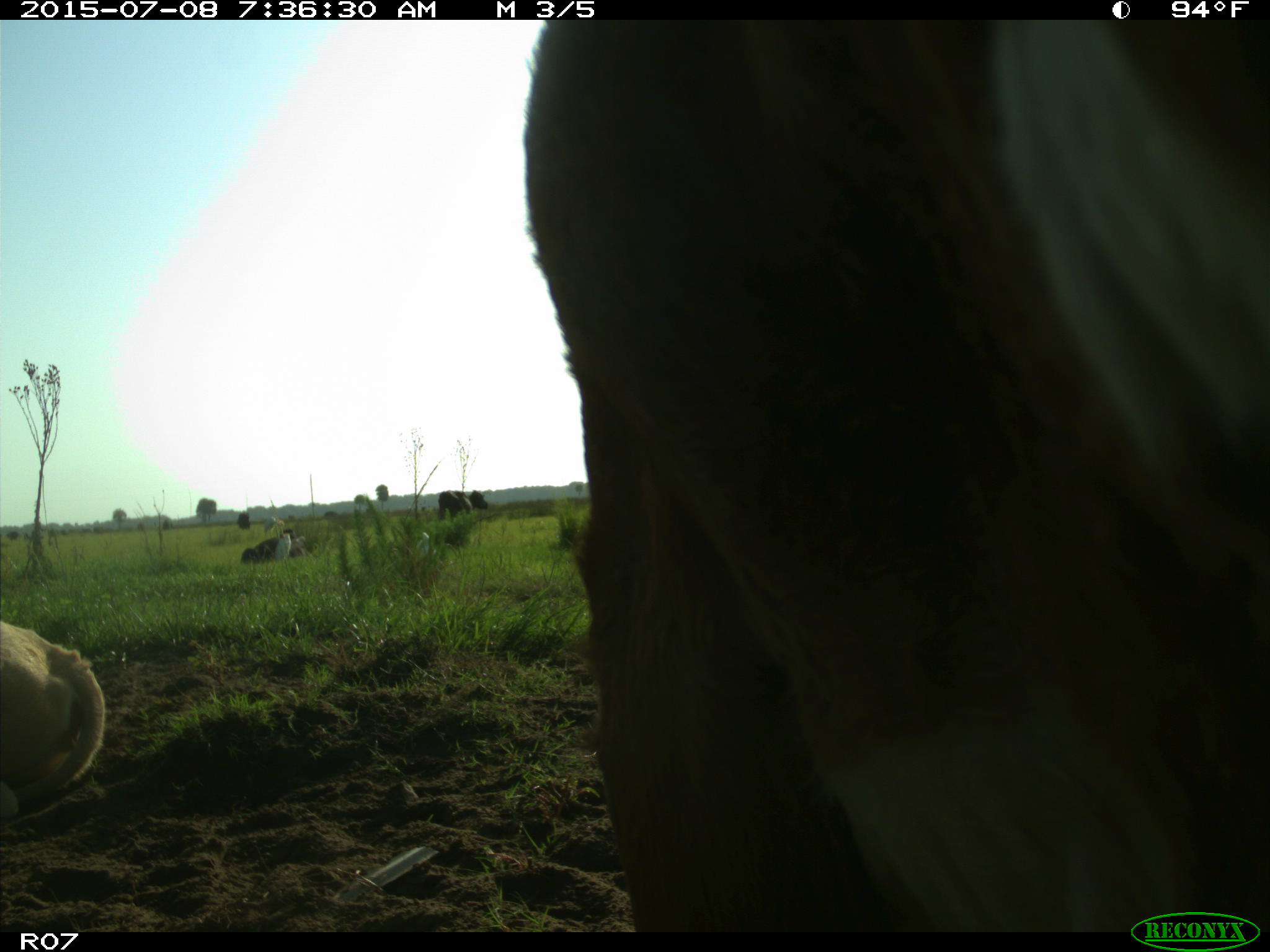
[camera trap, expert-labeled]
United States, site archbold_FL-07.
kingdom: Animalia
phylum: Chordata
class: Mammalia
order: Artiodactyla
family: Bovidae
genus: Bos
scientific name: Bos taurus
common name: domestic cow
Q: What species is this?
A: Bos taurus (domestic cow).